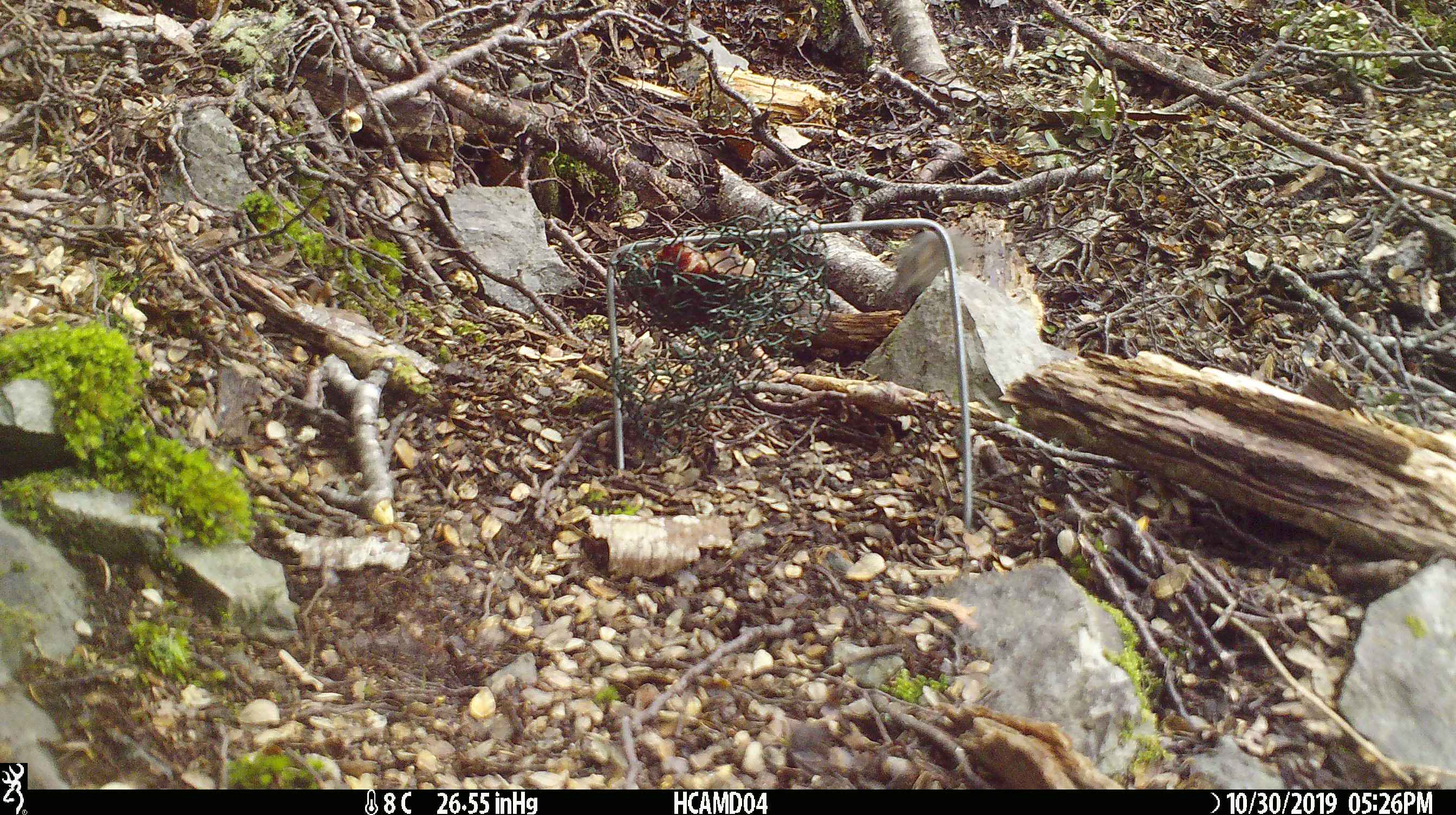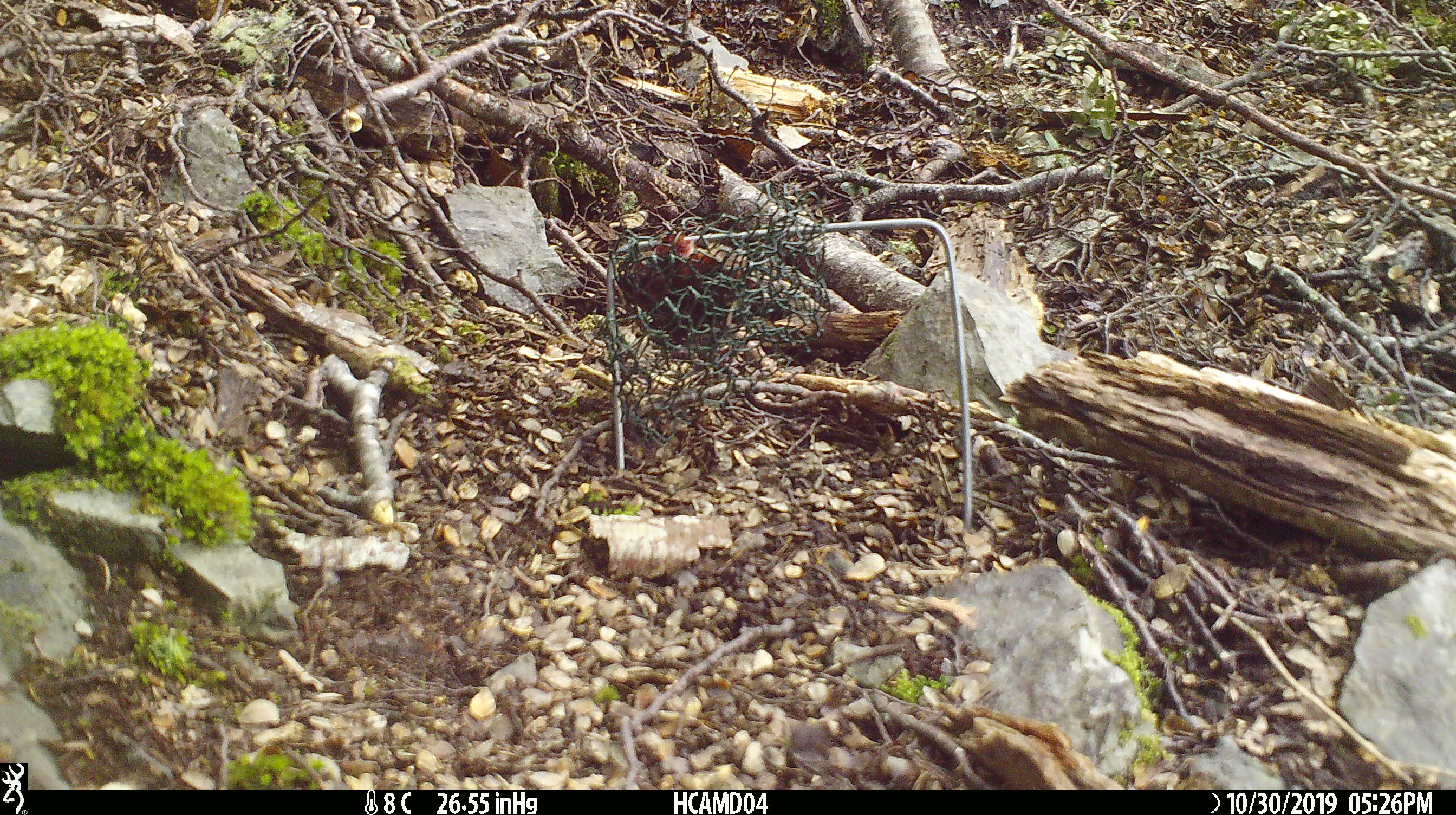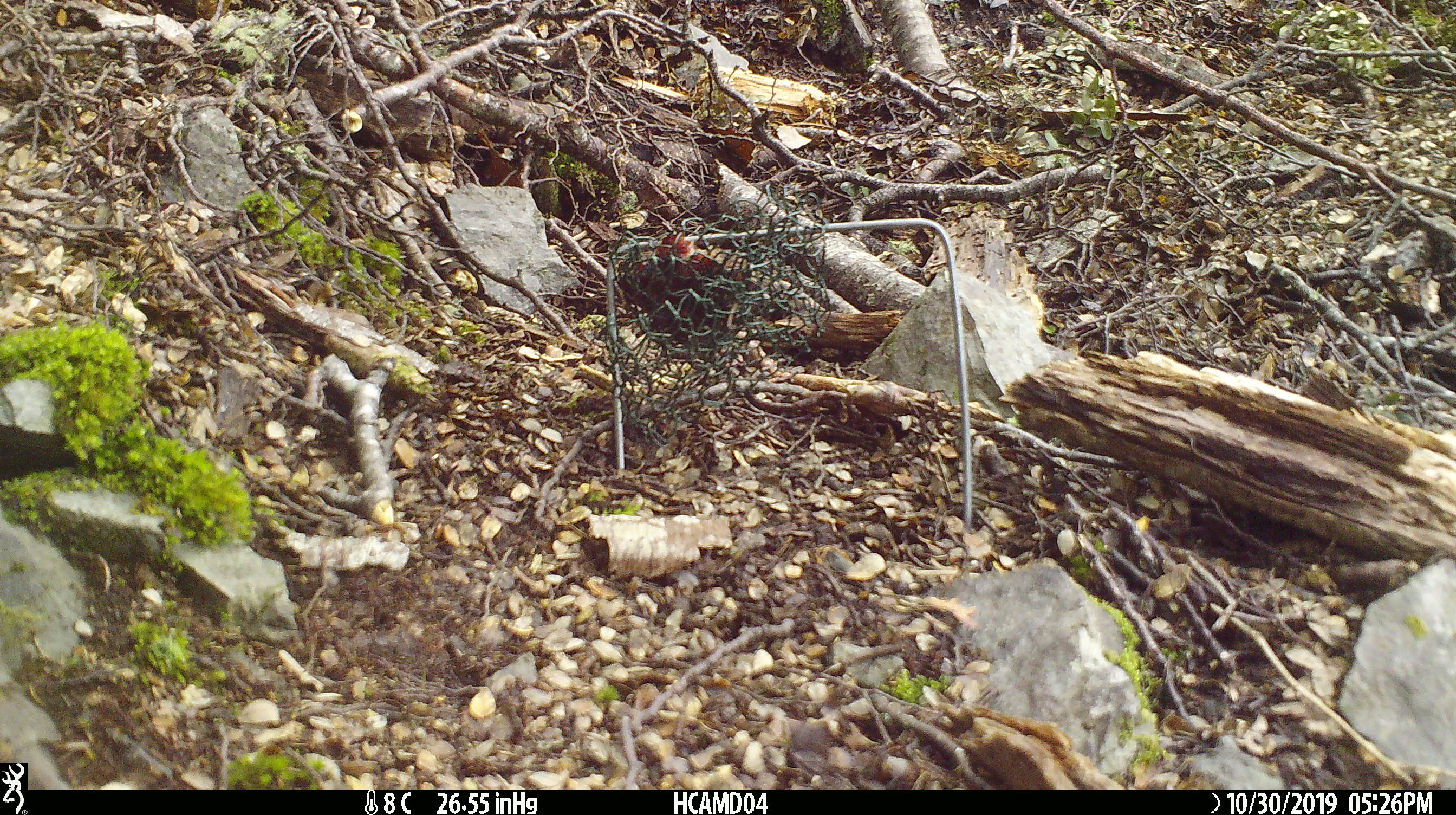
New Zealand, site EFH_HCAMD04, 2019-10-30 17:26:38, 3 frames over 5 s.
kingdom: Animalia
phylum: Chordata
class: Mammalia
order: Rodentia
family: Muridae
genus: Mus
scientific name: Mus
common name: mouse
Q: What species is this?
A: Mouse (Mus).